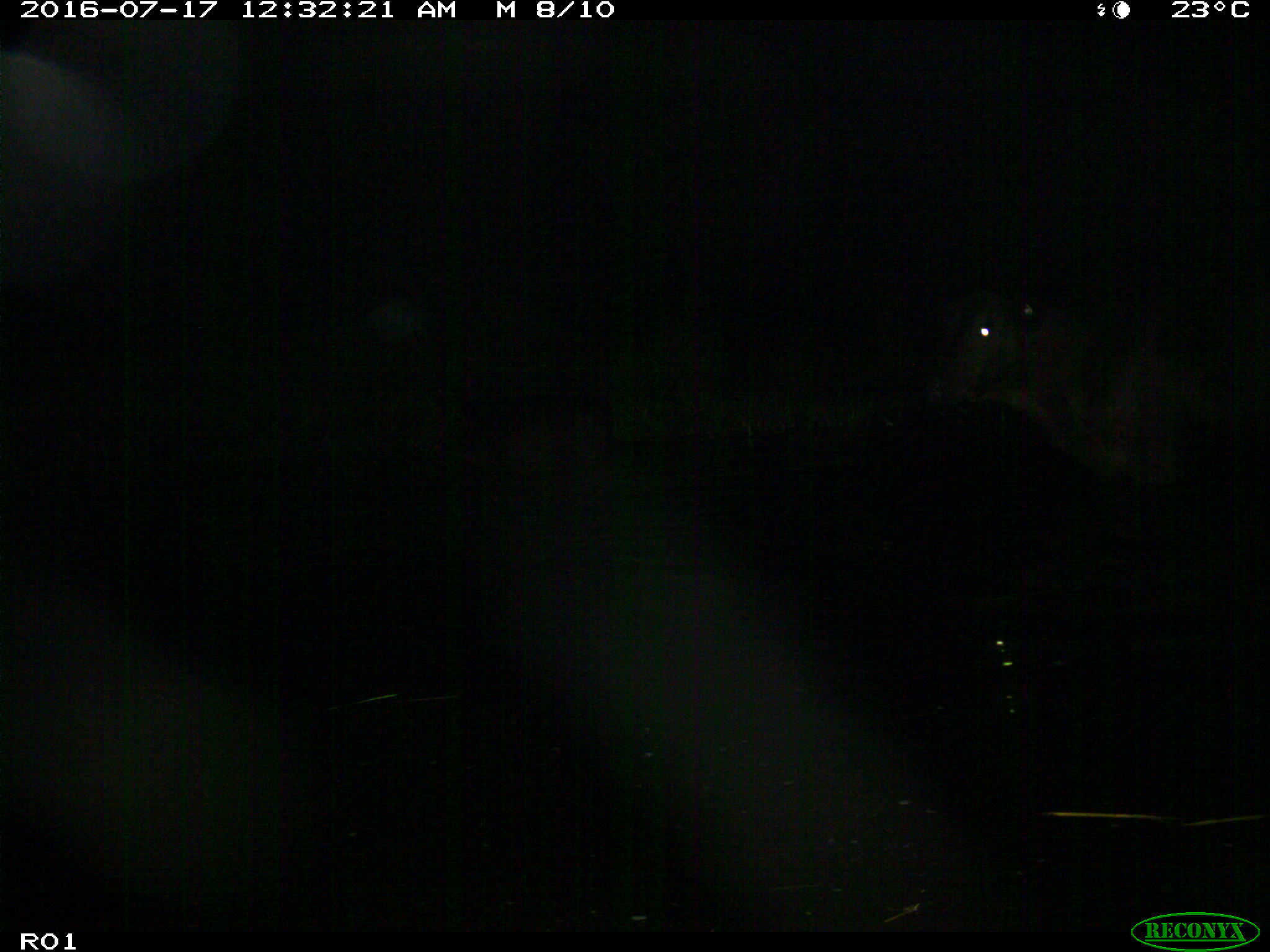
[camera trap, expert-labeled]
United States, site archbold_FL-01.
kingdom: Animalia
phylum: Chordata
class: Mammalia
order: Artiodactyla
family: Bovidae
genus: Bos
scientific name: Bos taurus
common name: domestic cow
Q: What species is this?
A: Bos taurus (domestic cow).